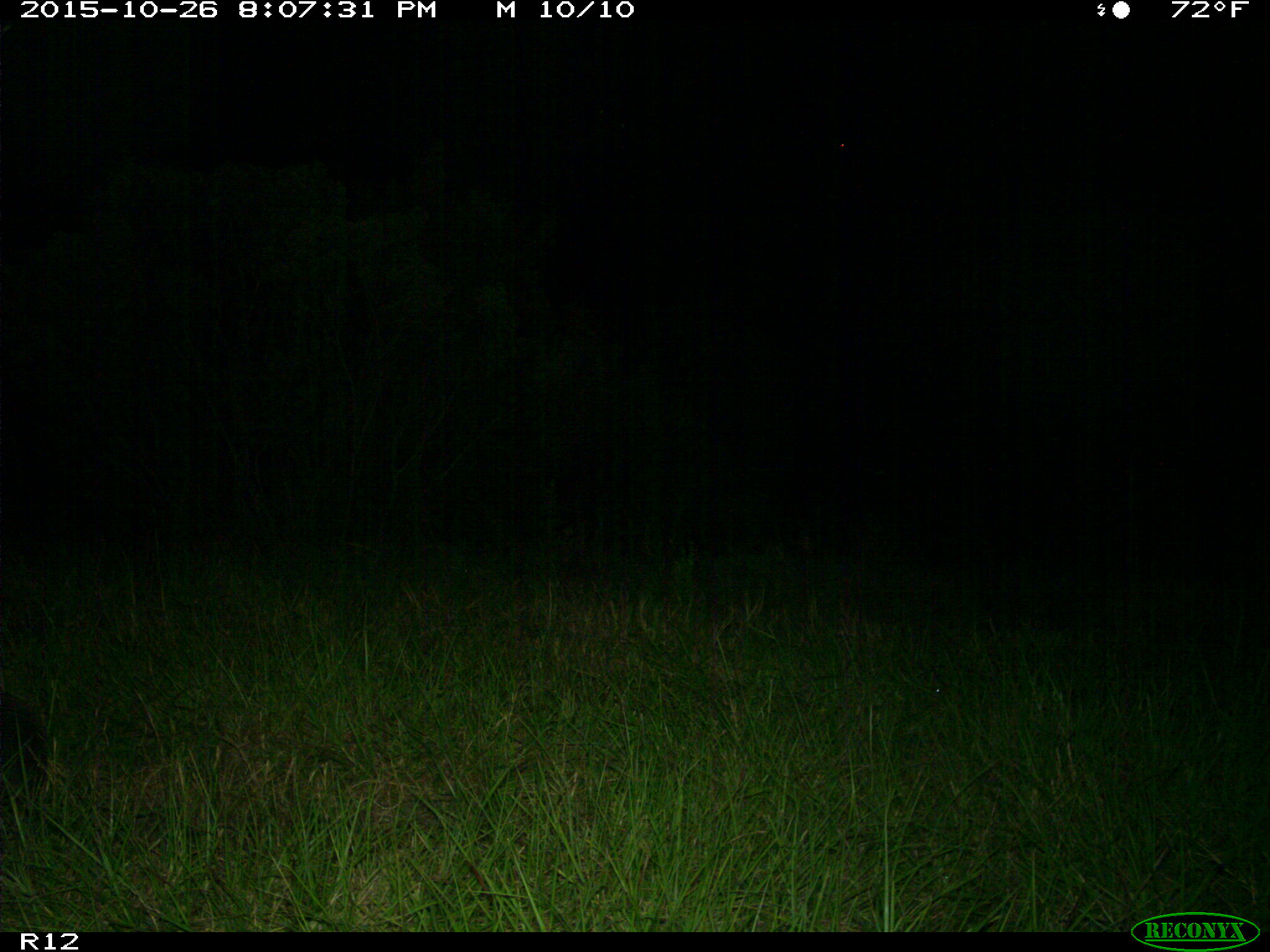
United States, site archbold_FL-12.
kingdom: Animalia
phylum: Chordata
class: Mammalia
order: Cingulata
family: Dasypodidae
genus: Dasypus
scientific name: Dasypus novemcinctus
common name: nine-banded armadillo